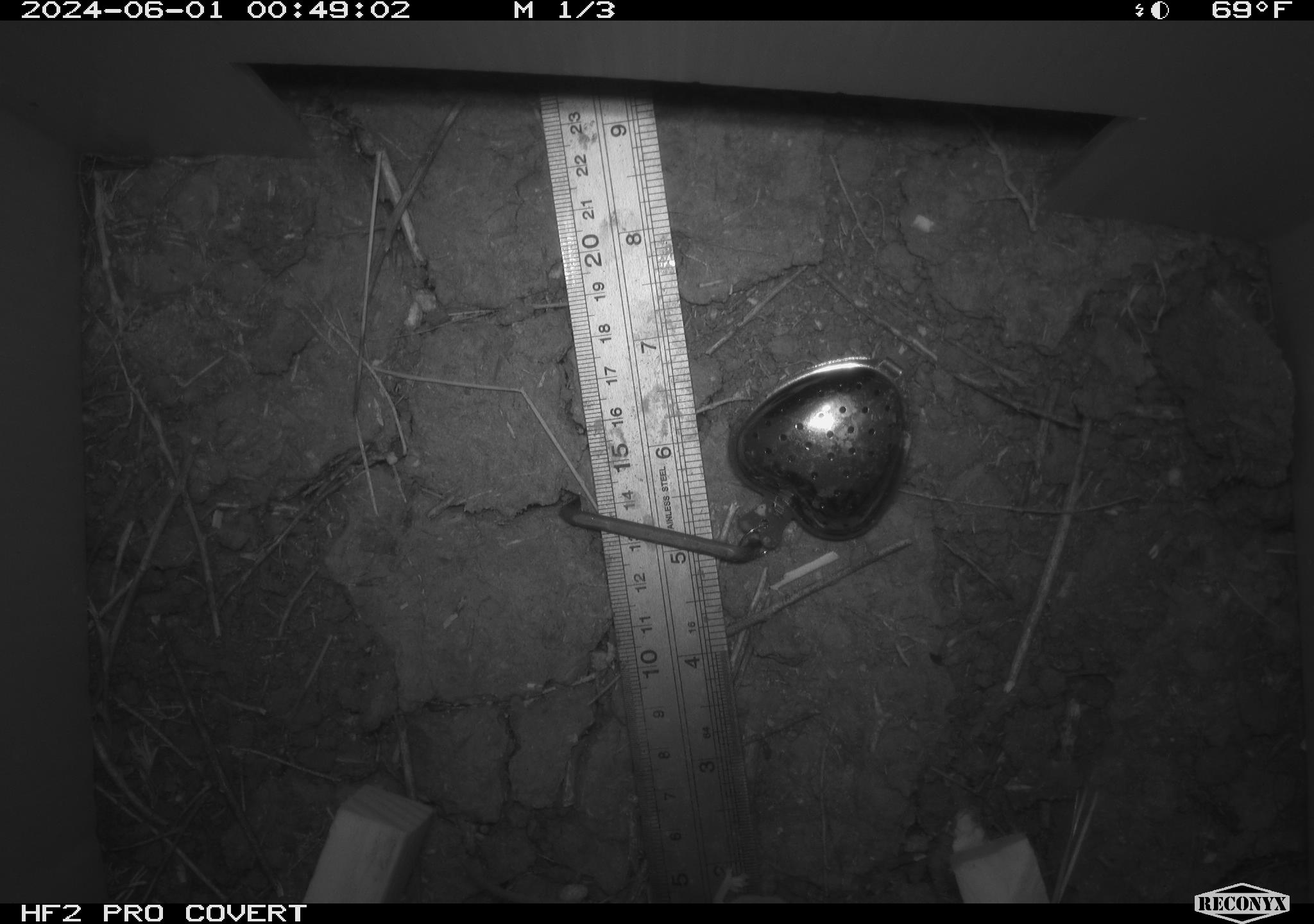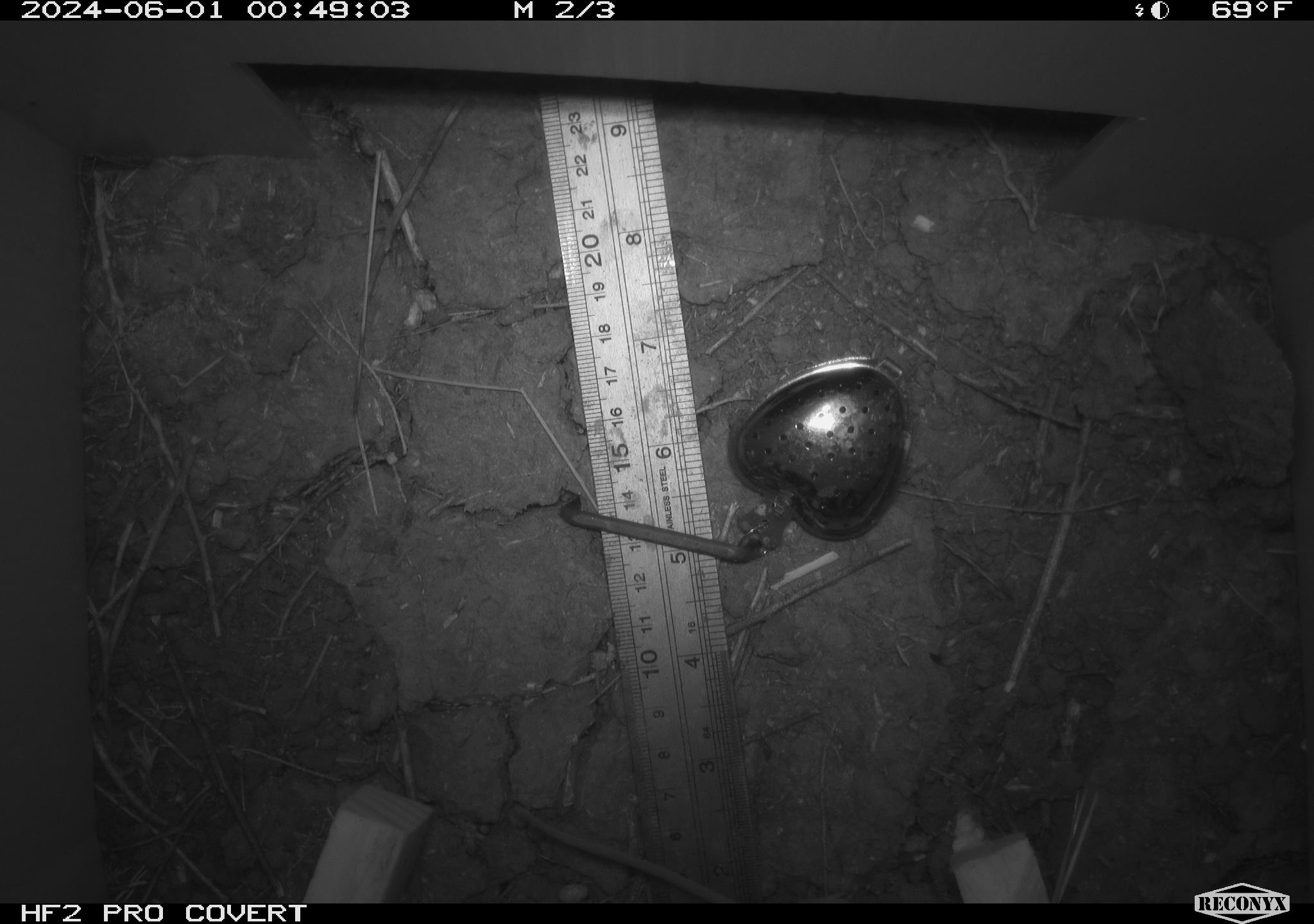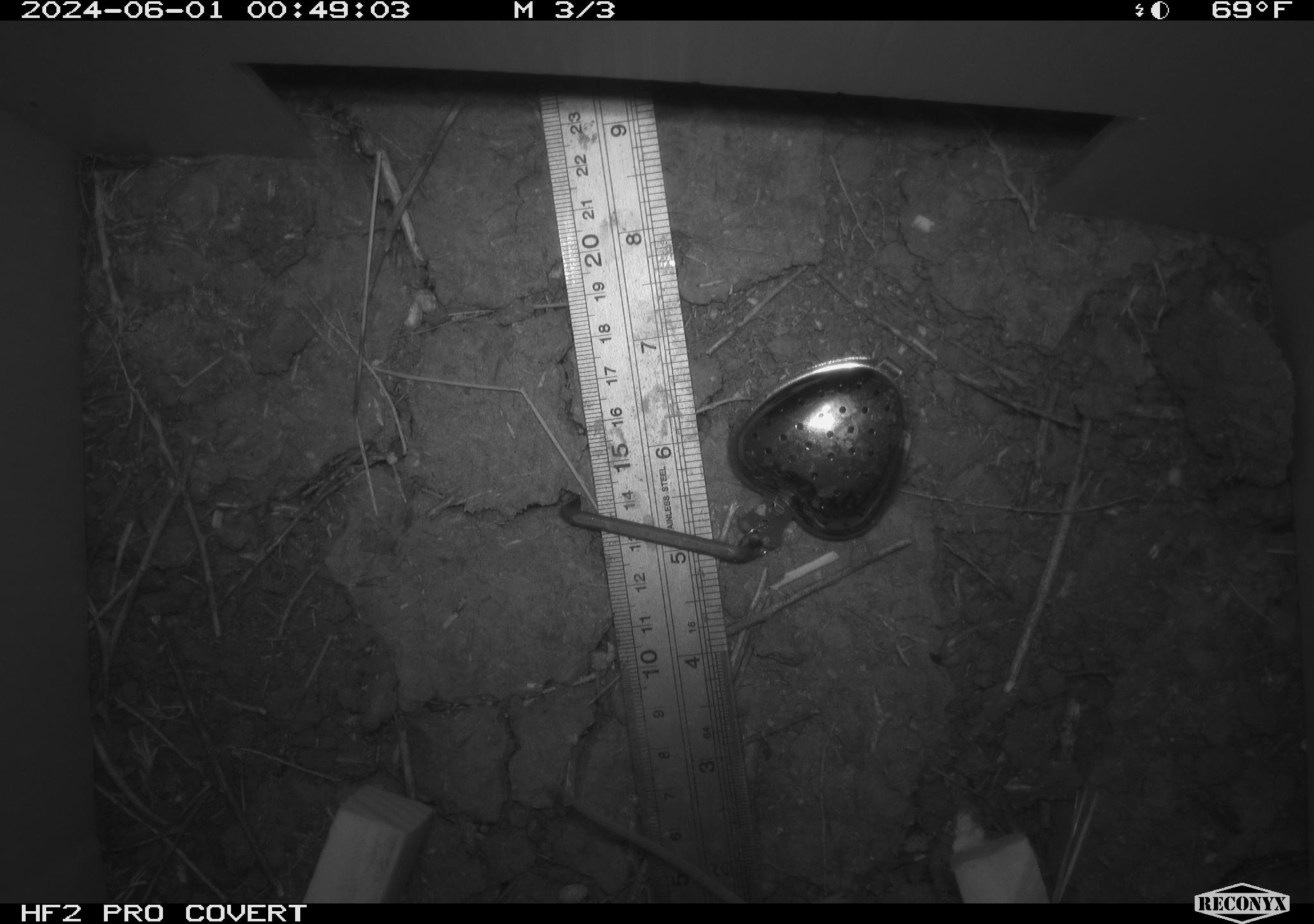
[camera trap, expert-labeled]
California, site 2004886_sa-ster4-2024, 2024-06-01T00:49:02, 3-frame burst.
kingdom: Animalia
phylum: Chordata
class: Mammalia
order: Rodentia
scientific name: Rodentia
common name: mouse species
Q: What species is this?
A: Mouse species (Rodentia).